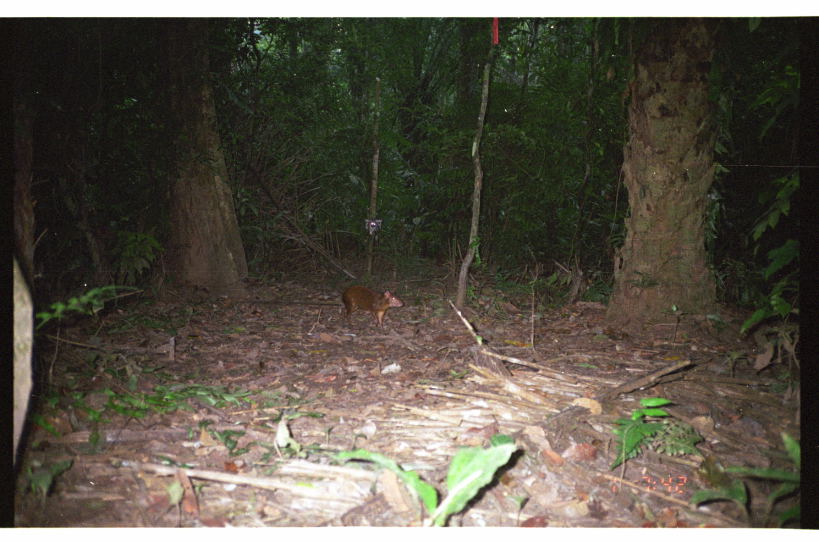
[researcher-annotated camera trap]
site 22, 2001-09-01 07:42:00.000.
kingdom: Animalia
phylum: Chordata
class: Mammalia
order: Rodentia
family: Dasyproctidae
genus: Dasyprocta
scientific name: Dasyprocta punctata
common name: central american agouti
Dasyprocta punctata (central american agouti).